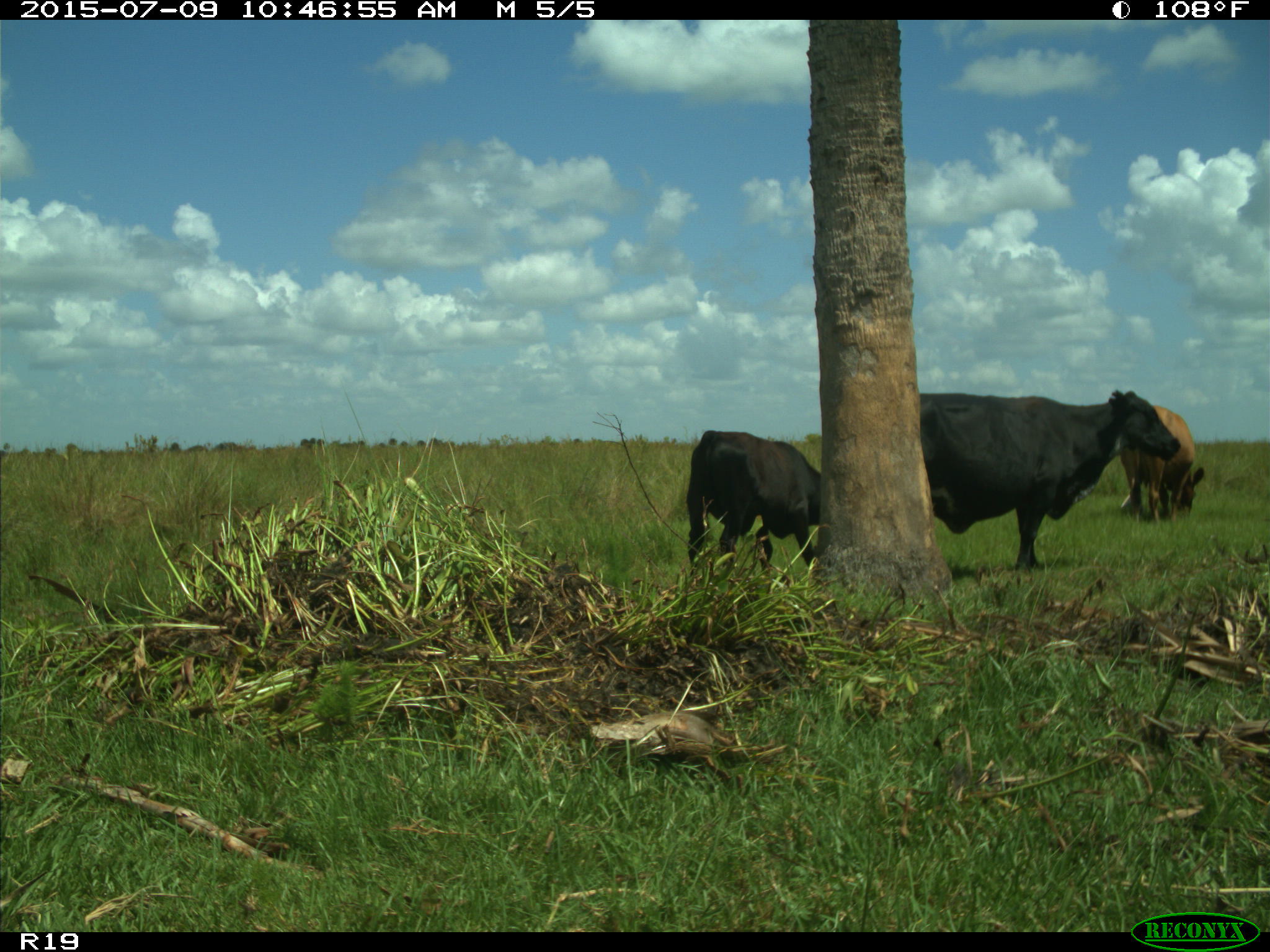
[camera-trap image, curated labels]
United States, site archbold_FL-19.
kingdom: Animalia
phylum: Chordata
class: Mammalia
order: Artiodactyla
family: Bovidae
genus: Bos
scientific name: Bos taurus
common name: domestic cow